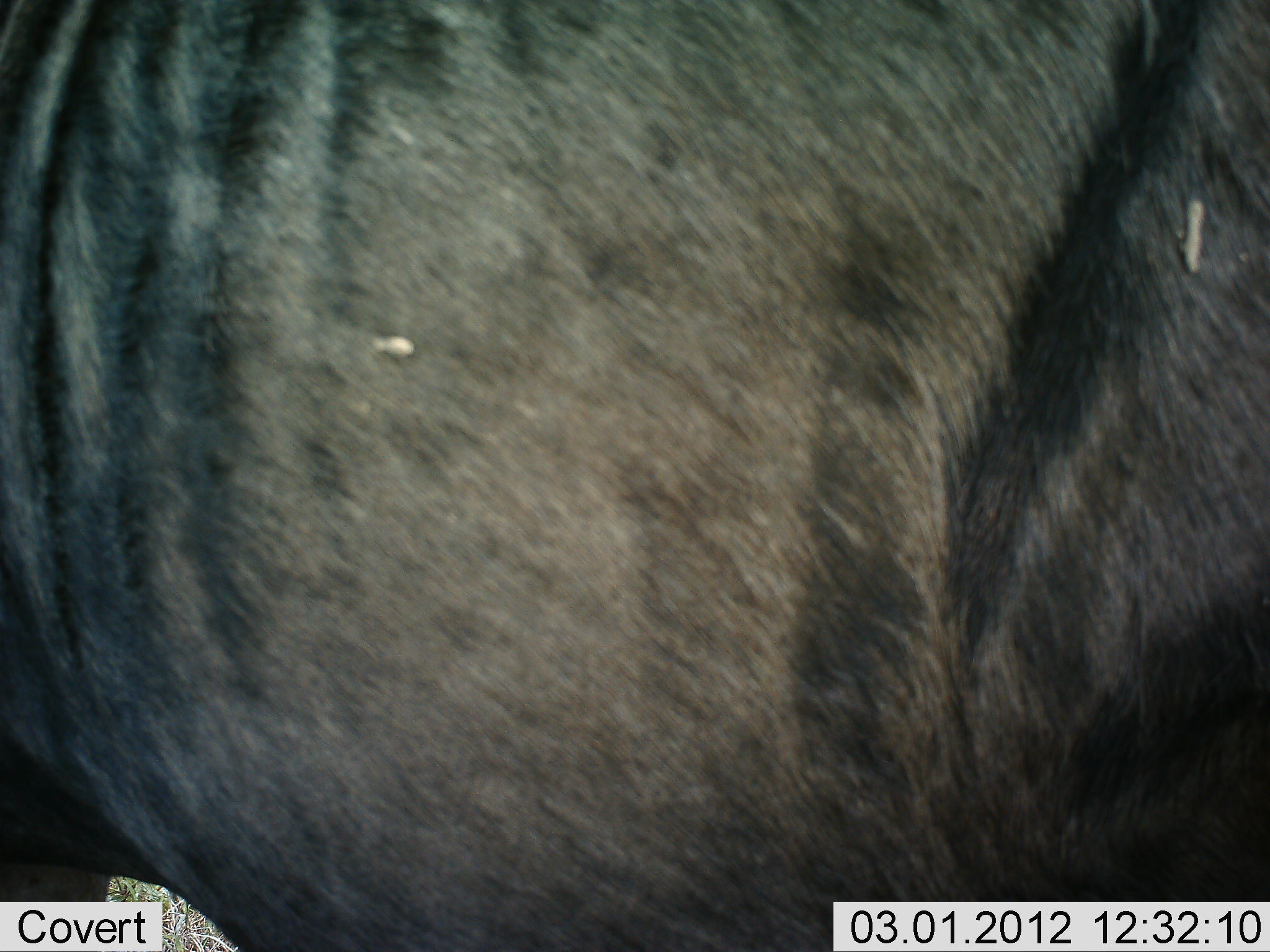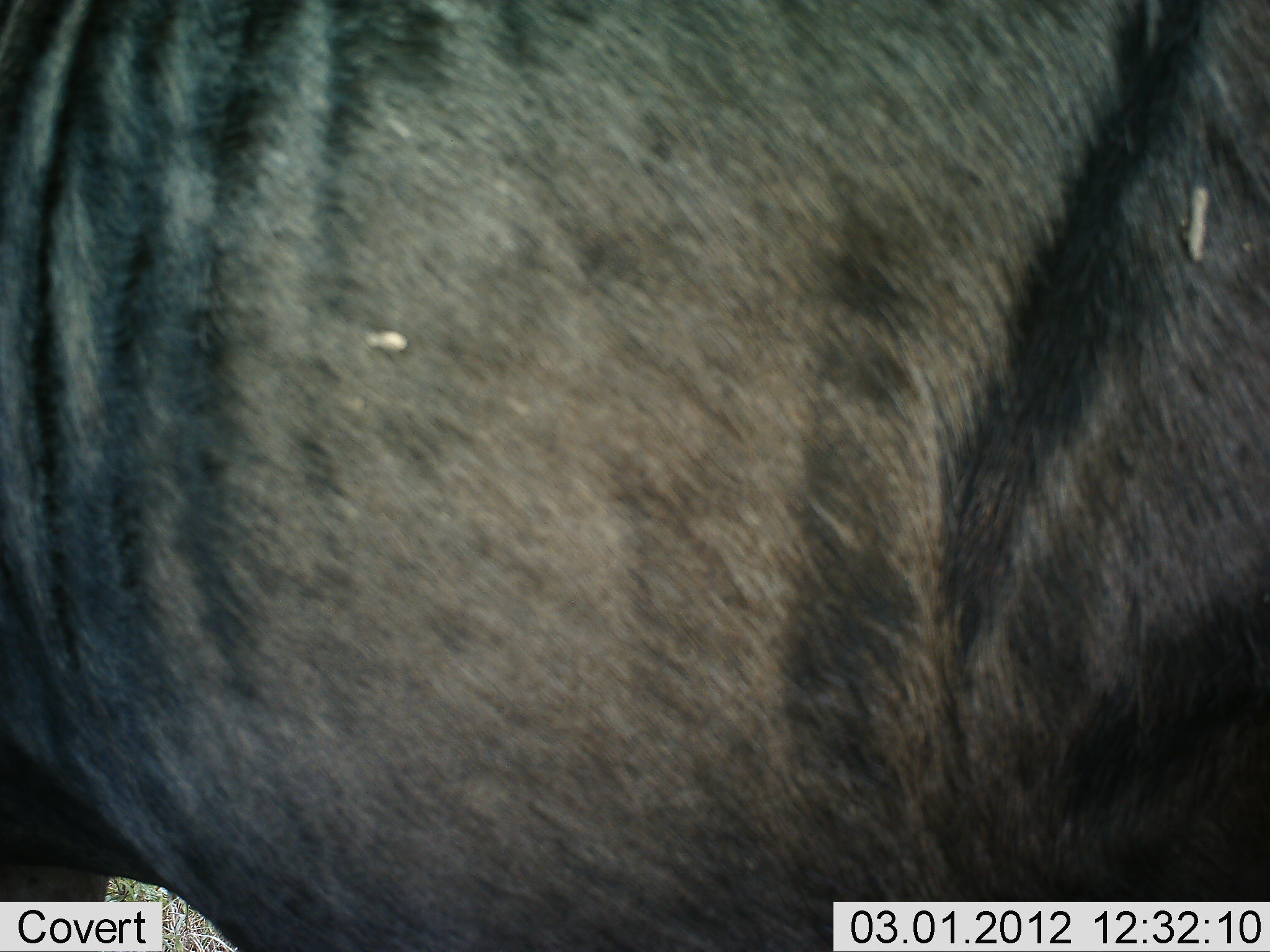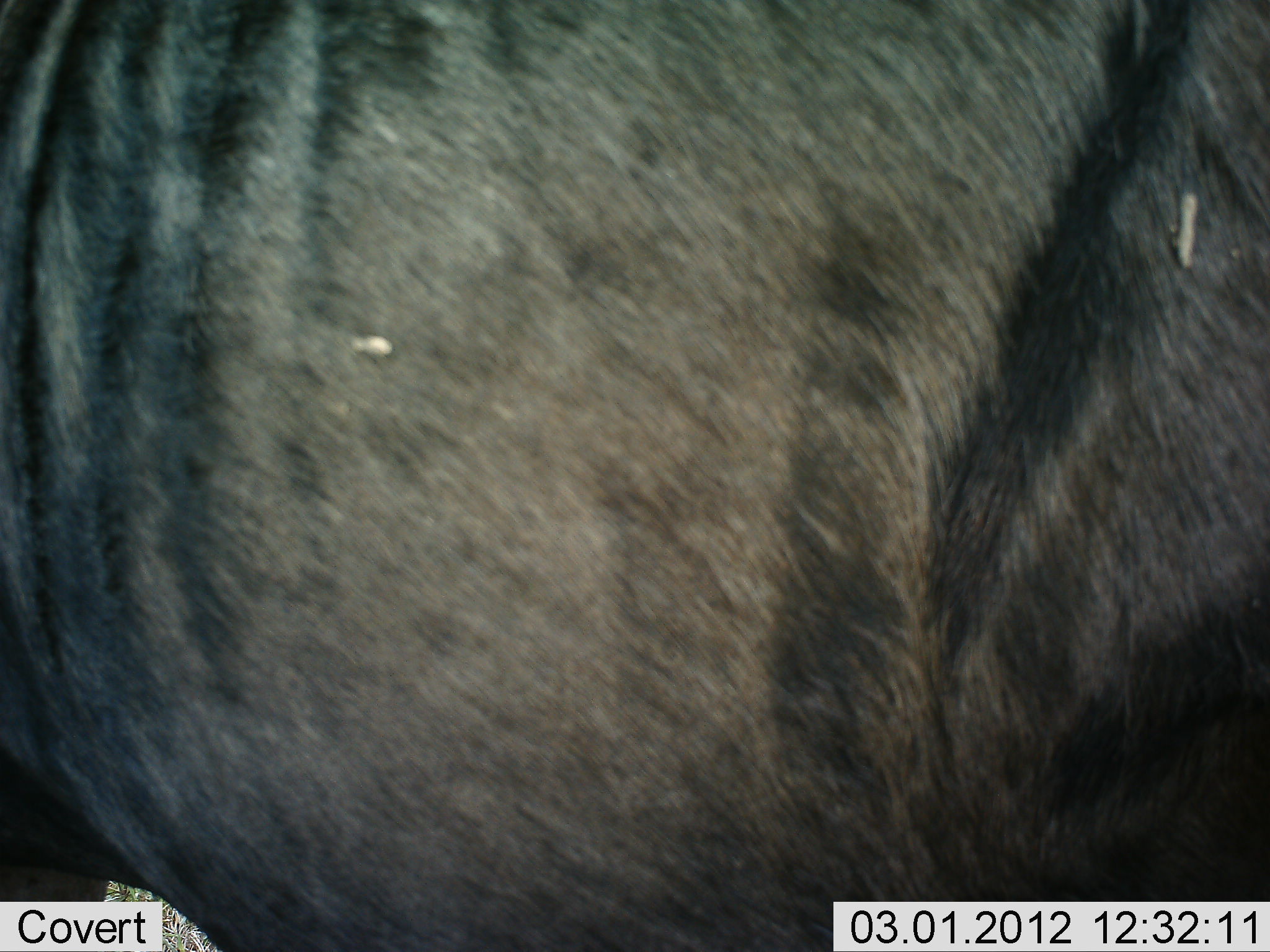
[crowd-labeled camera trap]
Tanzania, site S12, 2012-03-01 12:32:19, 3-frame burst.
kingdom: Animalia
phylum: Chordata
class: Mammalia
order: Artiodactyla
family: Bovidae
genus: Connochaetes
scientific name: Connochaetes taurinus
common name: blue wildebeest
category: wildebeest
Wildebeest (blue wildebeest) (Connochaetes taurinus), count 1. Behavior (volunteer vote fractions): standing 100%, resting 0%, moving 0%, interacting 0%. Young present (vote fraction): 0%. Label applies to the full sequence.